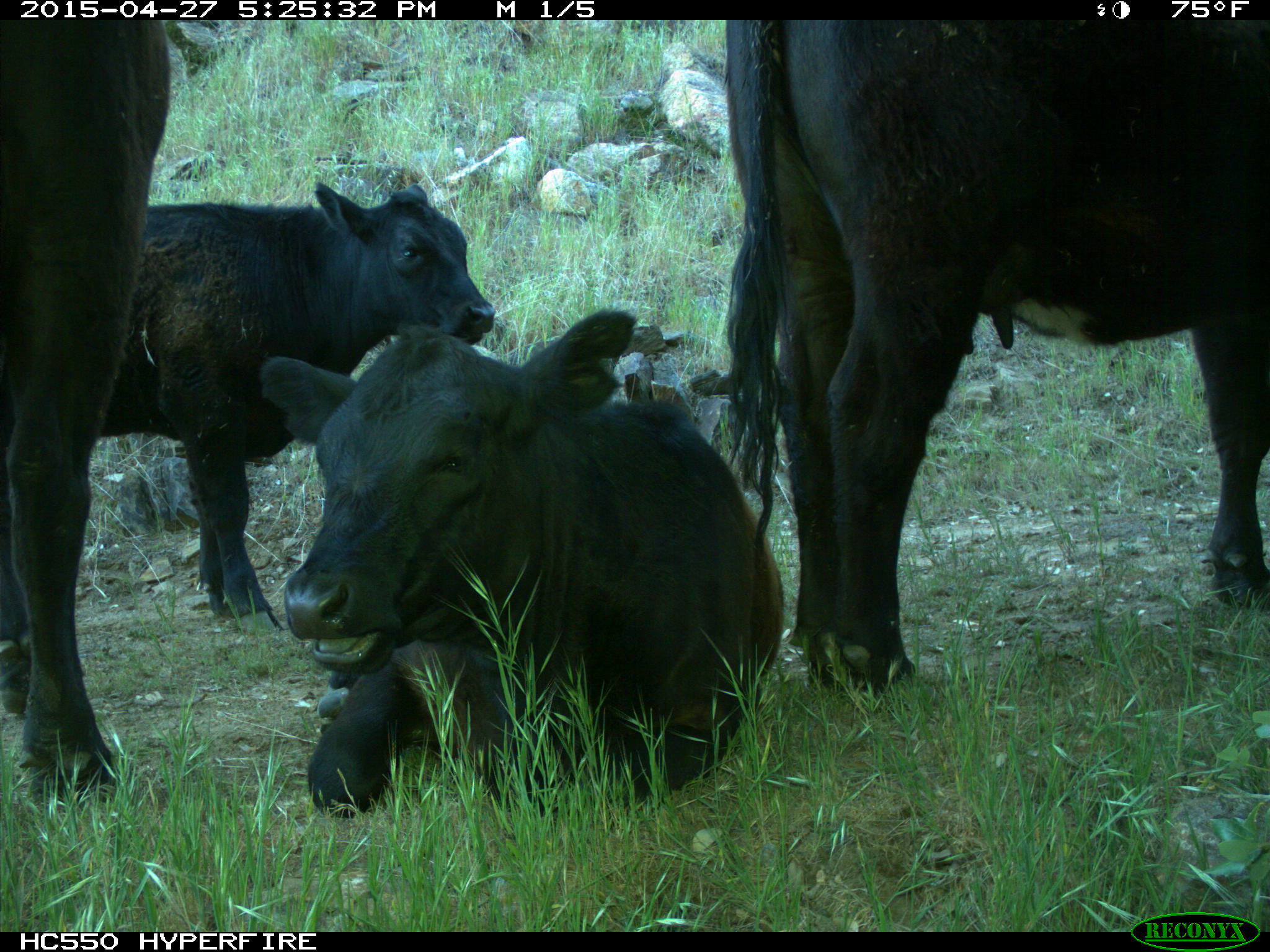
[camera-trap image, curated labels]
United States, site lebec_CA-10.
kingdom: Animalia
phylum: Chordata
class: Mammalia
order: Artiodactyla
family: Bovidae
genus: Bos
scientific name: Bos taurus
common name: domestic cow